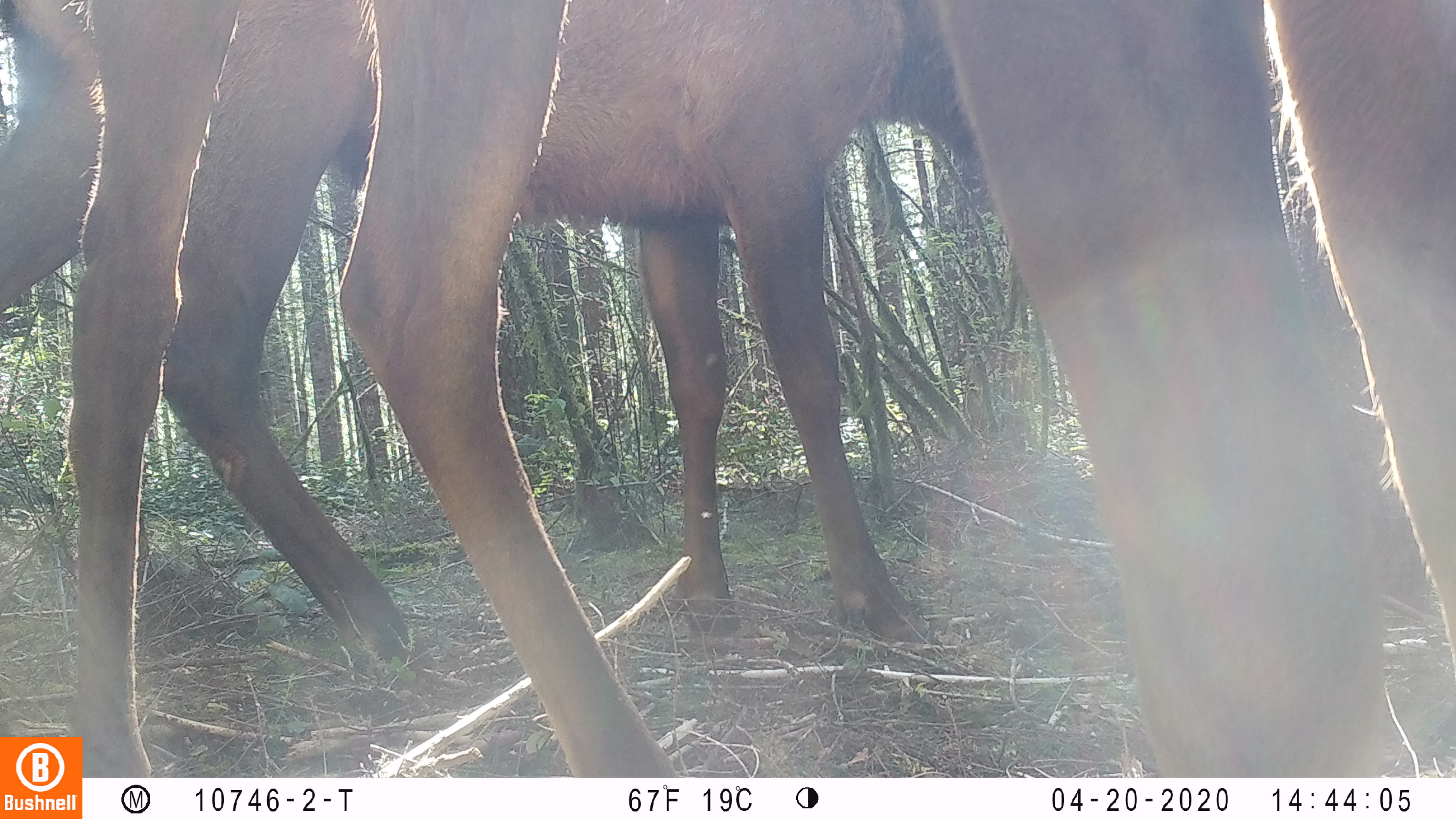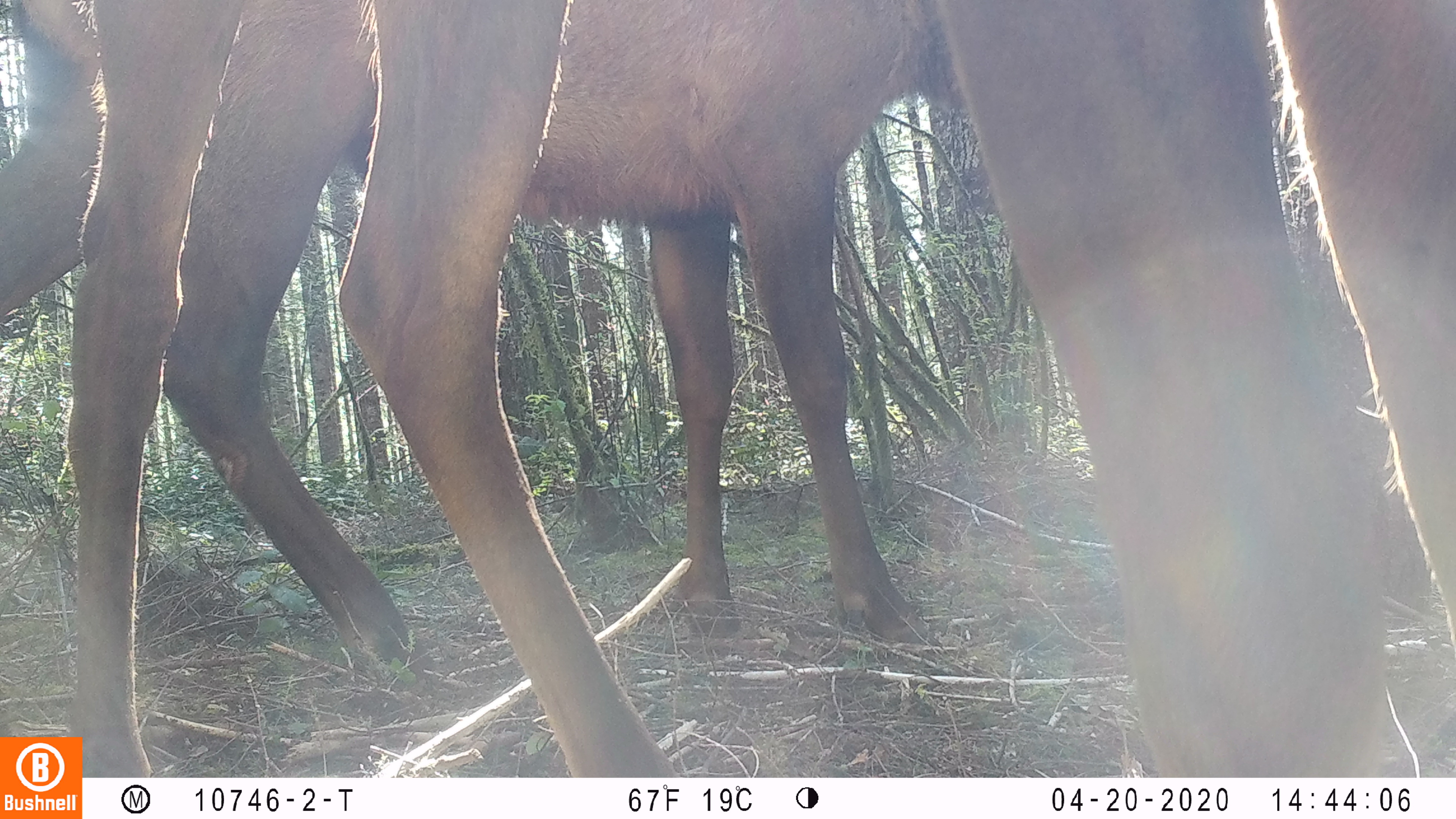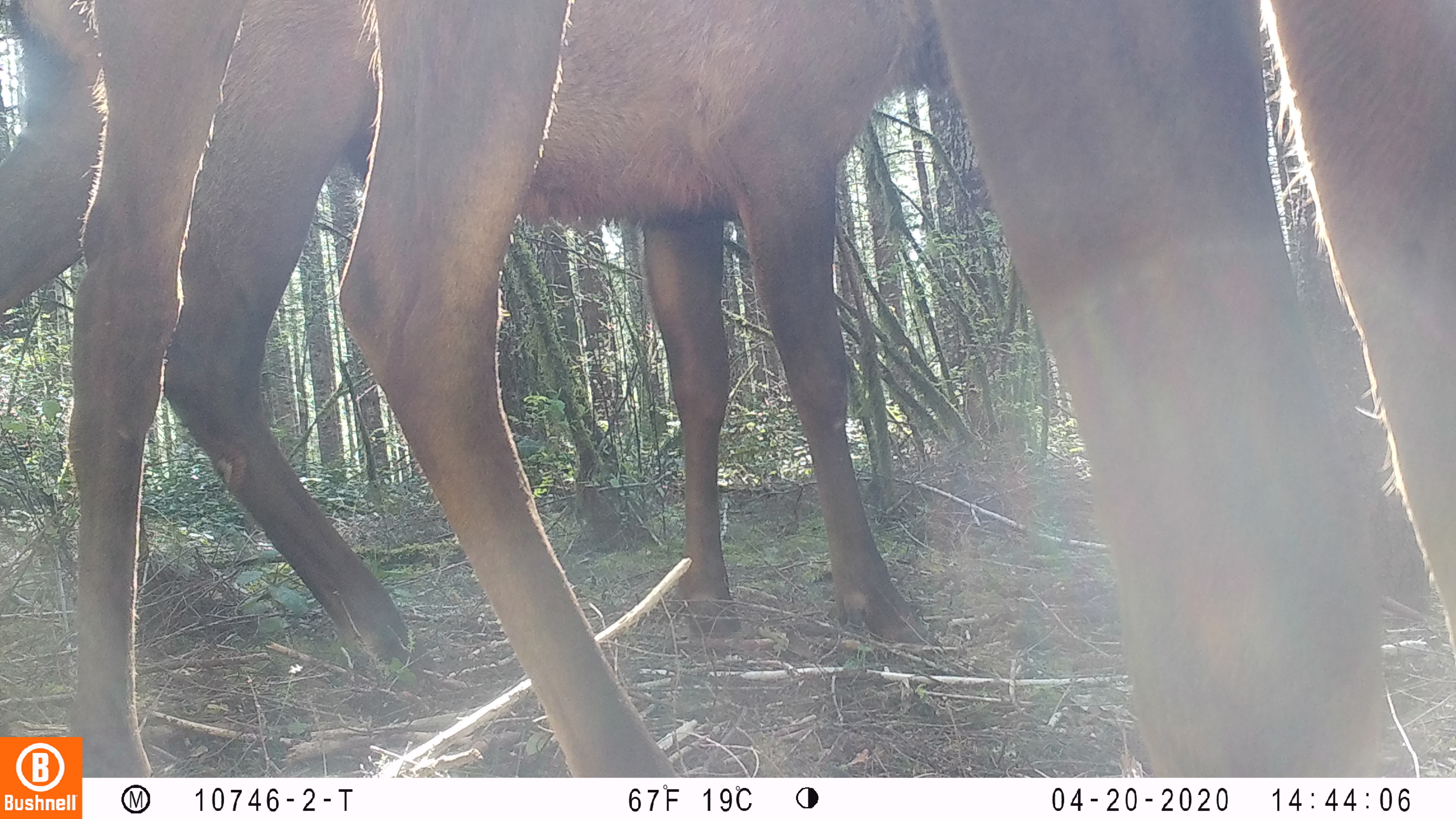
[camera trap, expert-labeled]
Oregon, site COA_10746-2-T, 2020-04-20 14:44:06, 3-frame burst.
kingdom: Animalia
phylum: Chordata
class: Mammalia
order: Artiodactyla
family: Cervidae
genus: Cervus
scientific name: Cervus canadensis roosevelti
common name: roosevelt elk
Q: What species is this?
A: Roosevelt elk (Cervus canadensis roosevelti).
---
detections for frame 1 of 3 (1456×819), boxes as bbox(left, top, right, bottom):
roosevelt elk: bbox(63, 0, 1447, 729); bbox(0, 2, 979, 672)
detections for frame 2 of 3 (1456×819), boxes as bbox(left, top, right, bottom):
roosevelt elk: bbox(65, 2, 1451, 727); bbox(0, 1, 956, 672)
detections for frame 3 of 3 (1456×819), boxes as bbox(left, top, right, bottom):
roosevelt elk: bbox(61, 2, 1453, 717); bbox(4, 1, 962, 668)